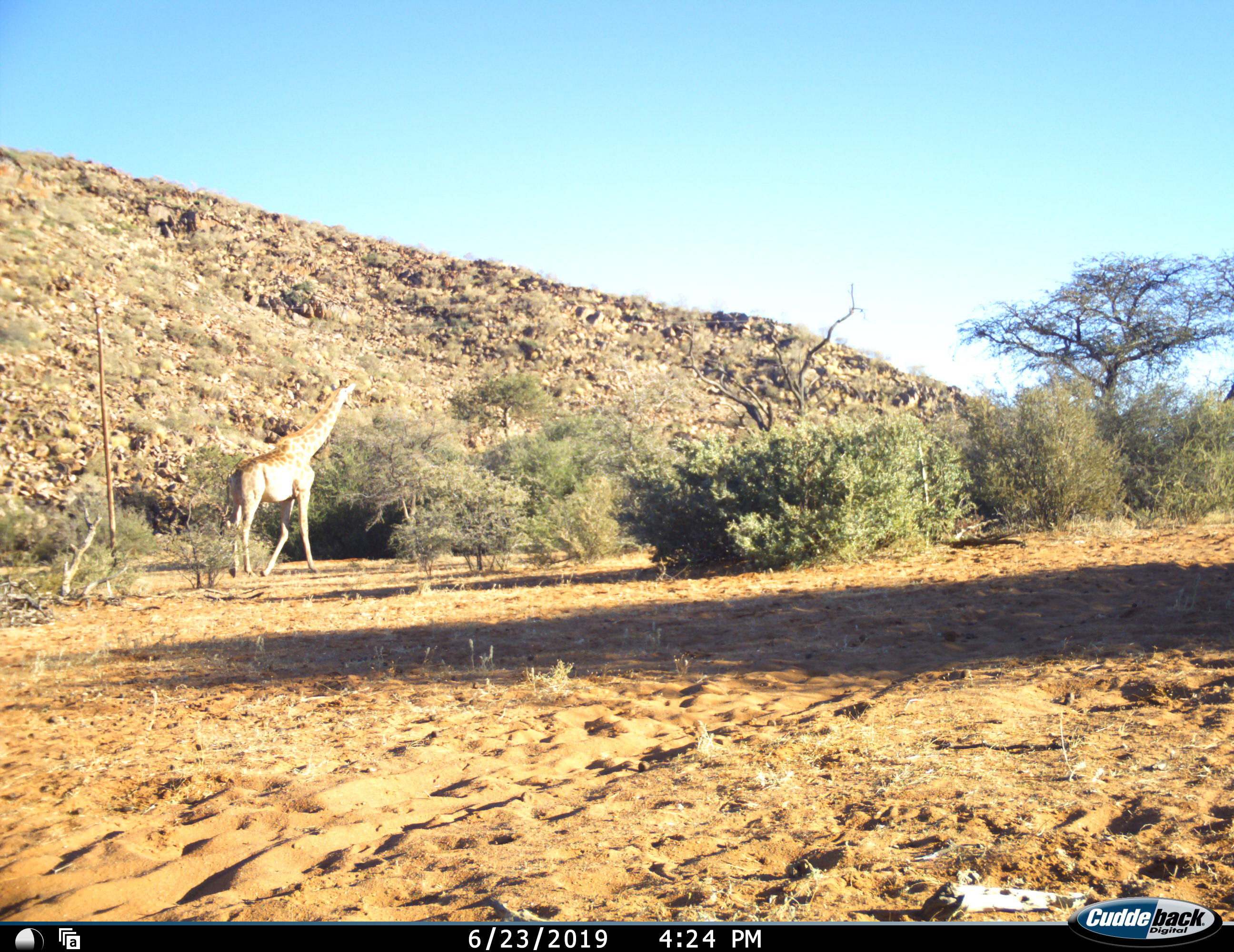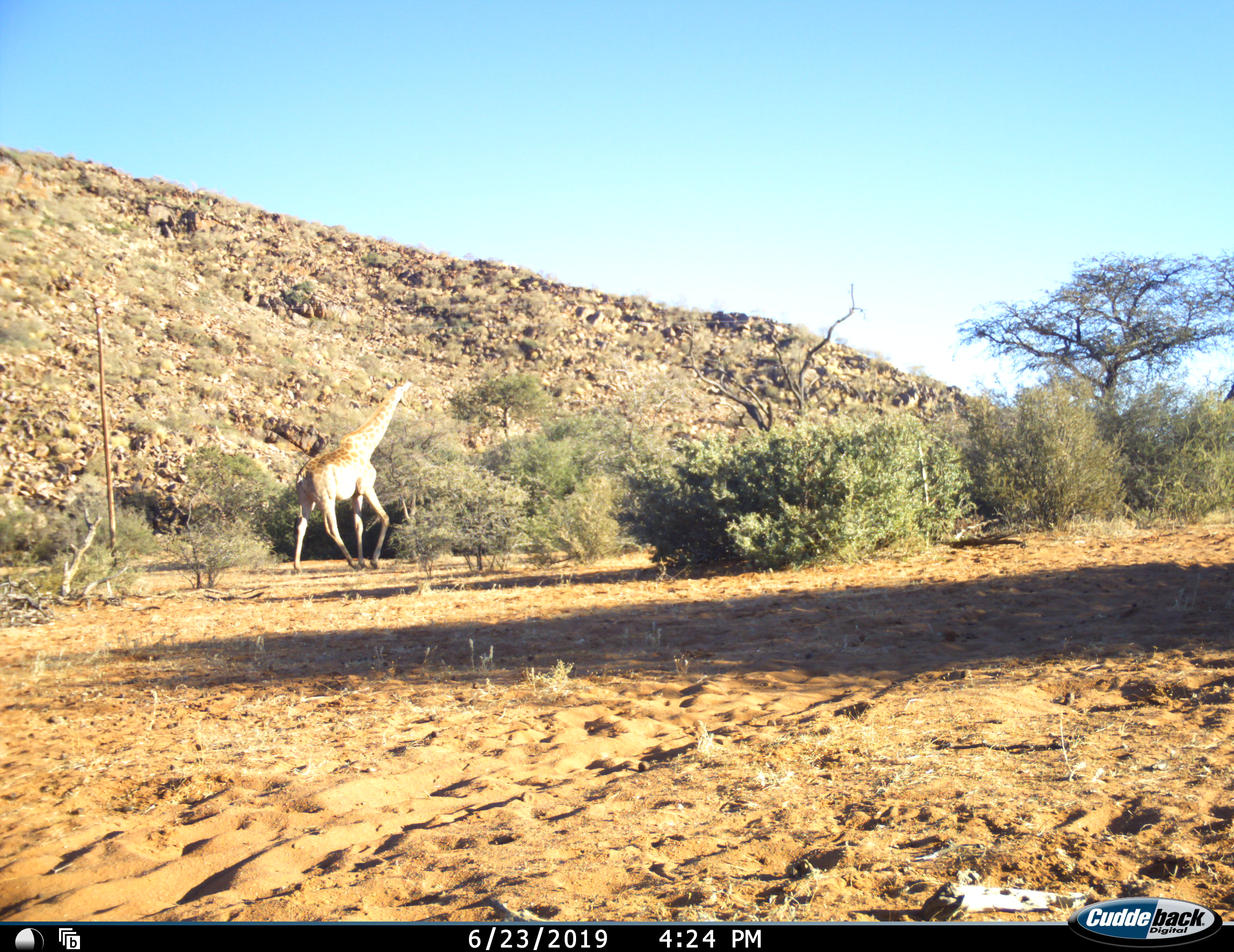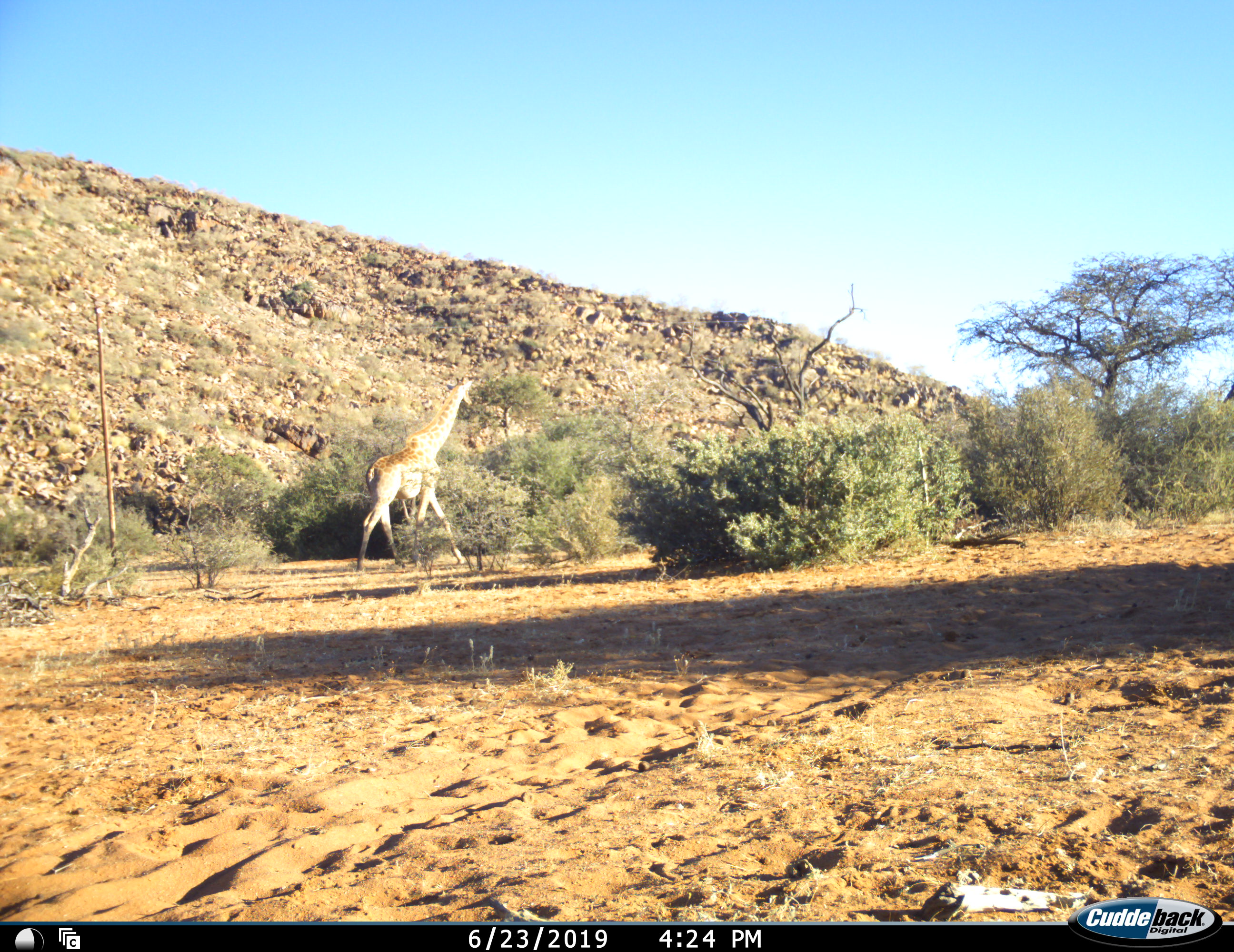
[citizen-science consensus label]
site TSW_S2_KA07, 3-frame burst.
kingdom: Animalia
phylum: Chordata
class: Mammalia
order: Artiodactyla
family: Giraffidae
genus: Giraffa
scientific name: Giraffa camelopardalis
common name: giraffe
Giraffe (Giraffa camelopardalis), count 1. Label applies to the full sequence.